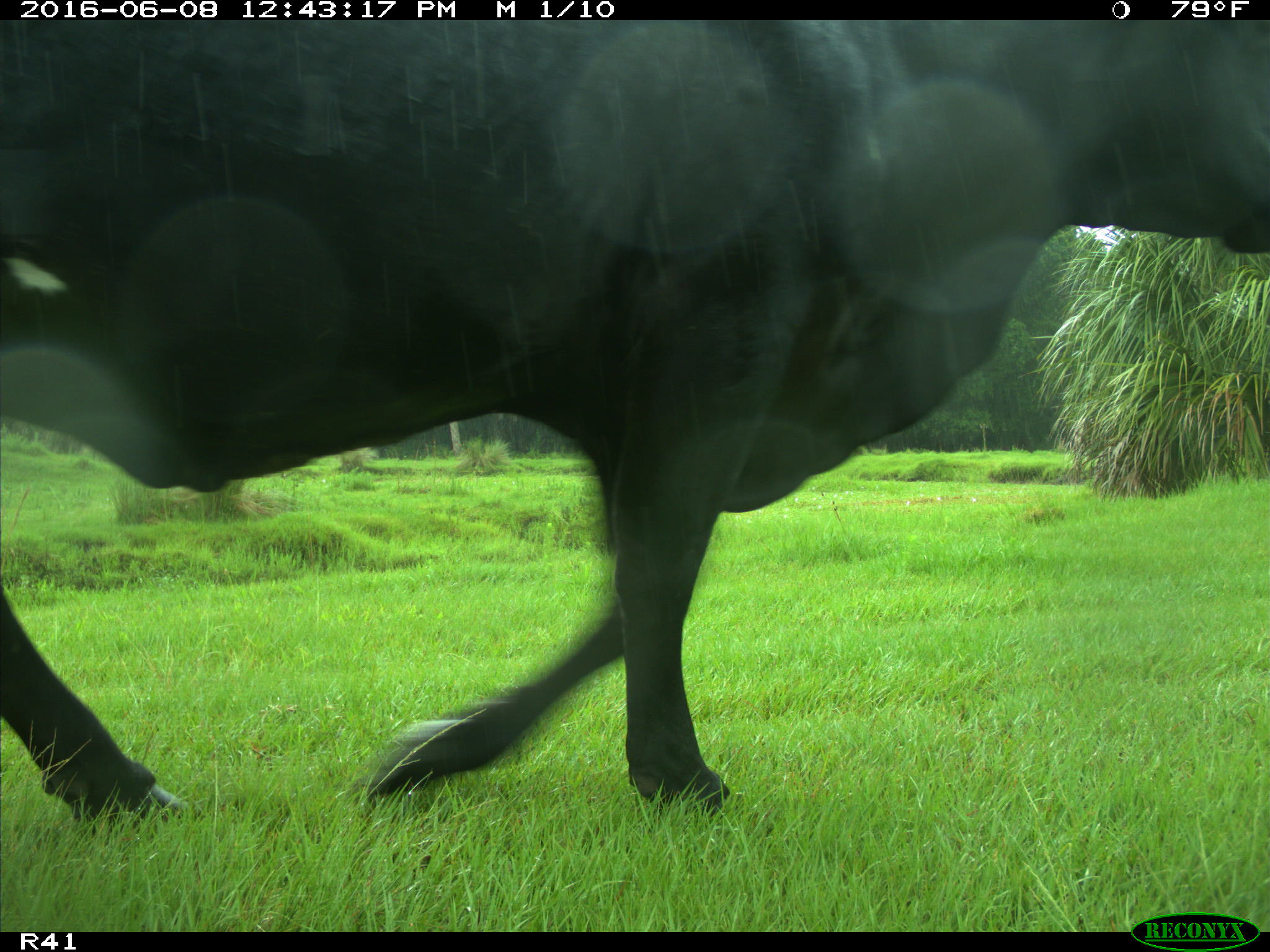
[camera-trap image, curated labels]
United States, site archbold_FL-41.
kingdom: Animalia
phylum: Chordata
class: Mammalia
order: Artiodactyla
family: Bovidae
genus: Bos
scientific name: Bos taurus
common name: domestic cow